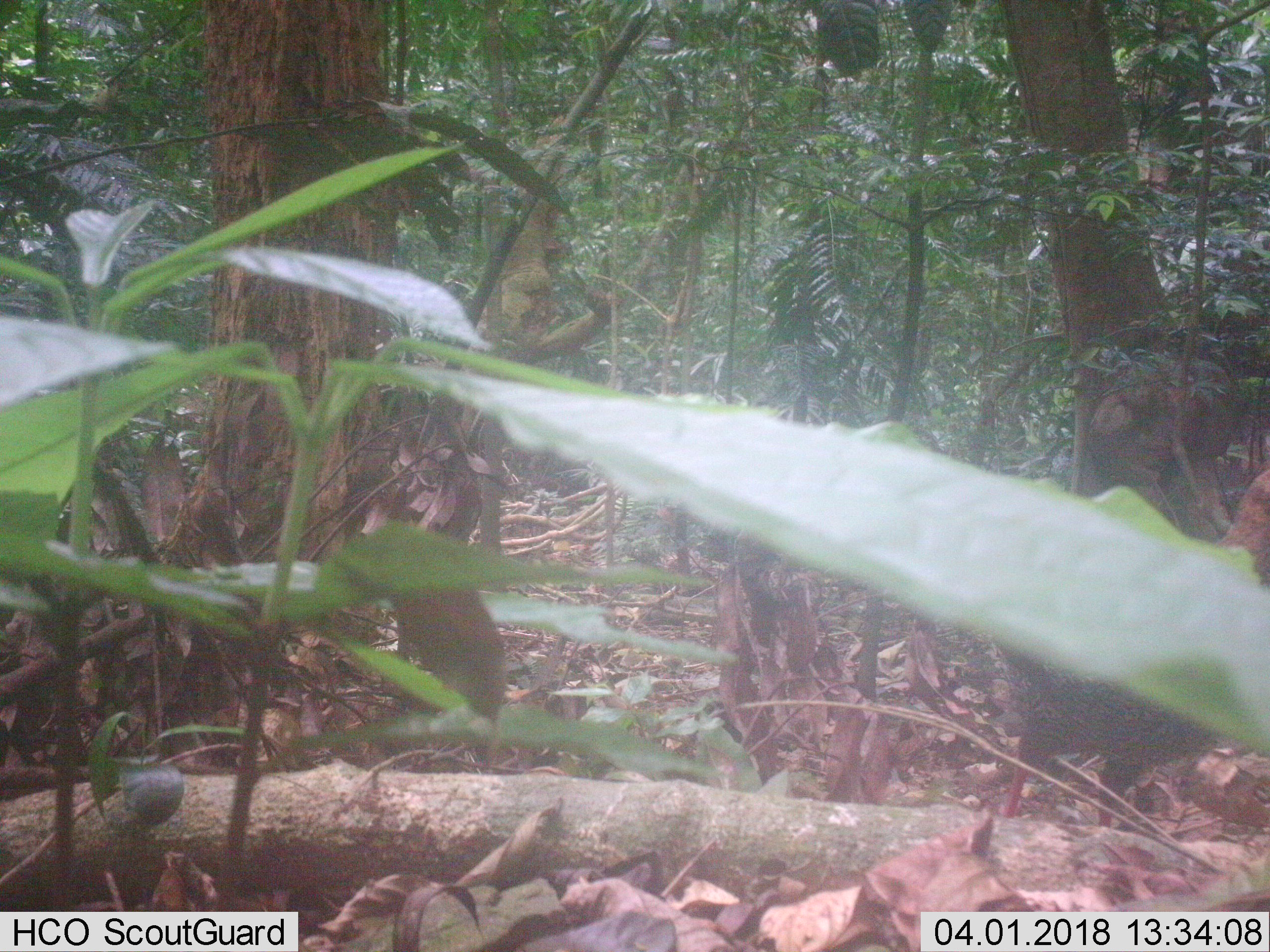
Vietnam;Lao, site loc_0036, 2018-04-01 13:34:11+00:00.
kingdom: Animalia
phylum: Chordata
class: Aves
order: Galliformes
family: Phasianidae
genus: Lophura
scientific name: Lophura nycthemera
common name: silver pheasant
Silver pheasant (Lophura nycthemera). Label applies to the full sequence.